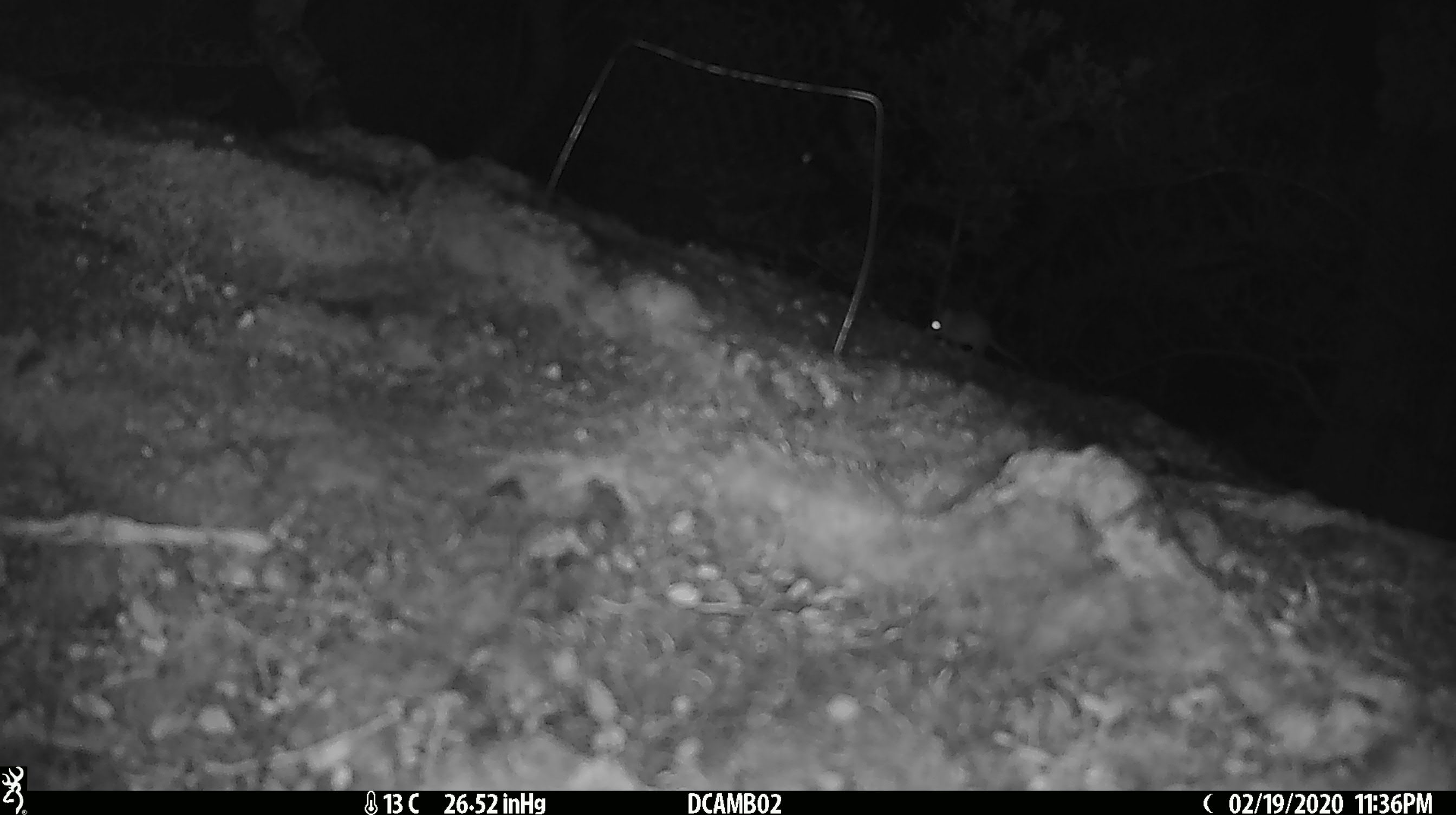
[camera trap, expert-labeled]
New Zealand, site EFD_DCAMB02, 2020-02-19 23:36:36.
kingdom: Animalia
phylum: Chordata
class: Mammalia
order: Rodentia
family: Muridae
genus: Mus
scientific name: Mus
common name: mouse